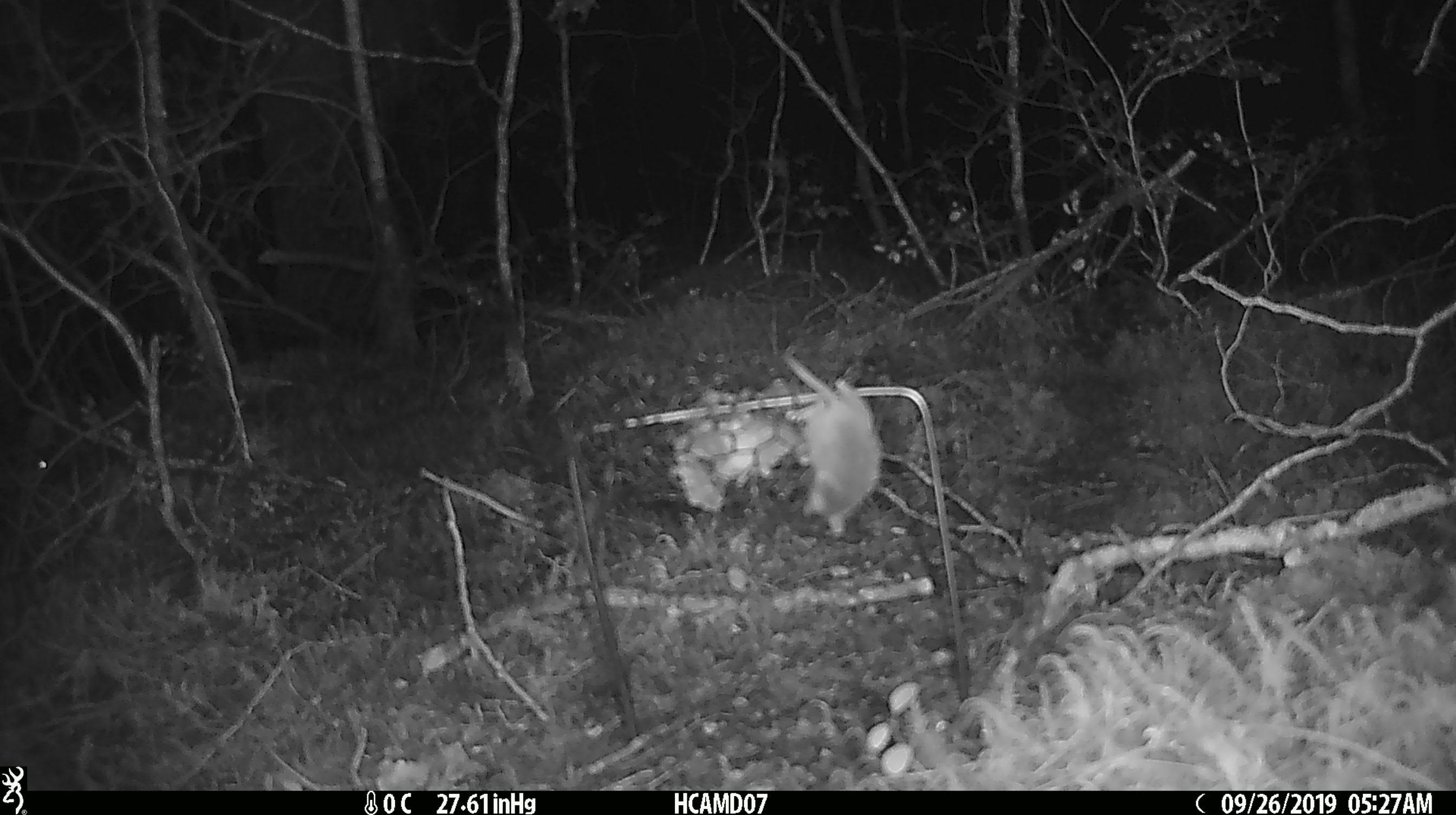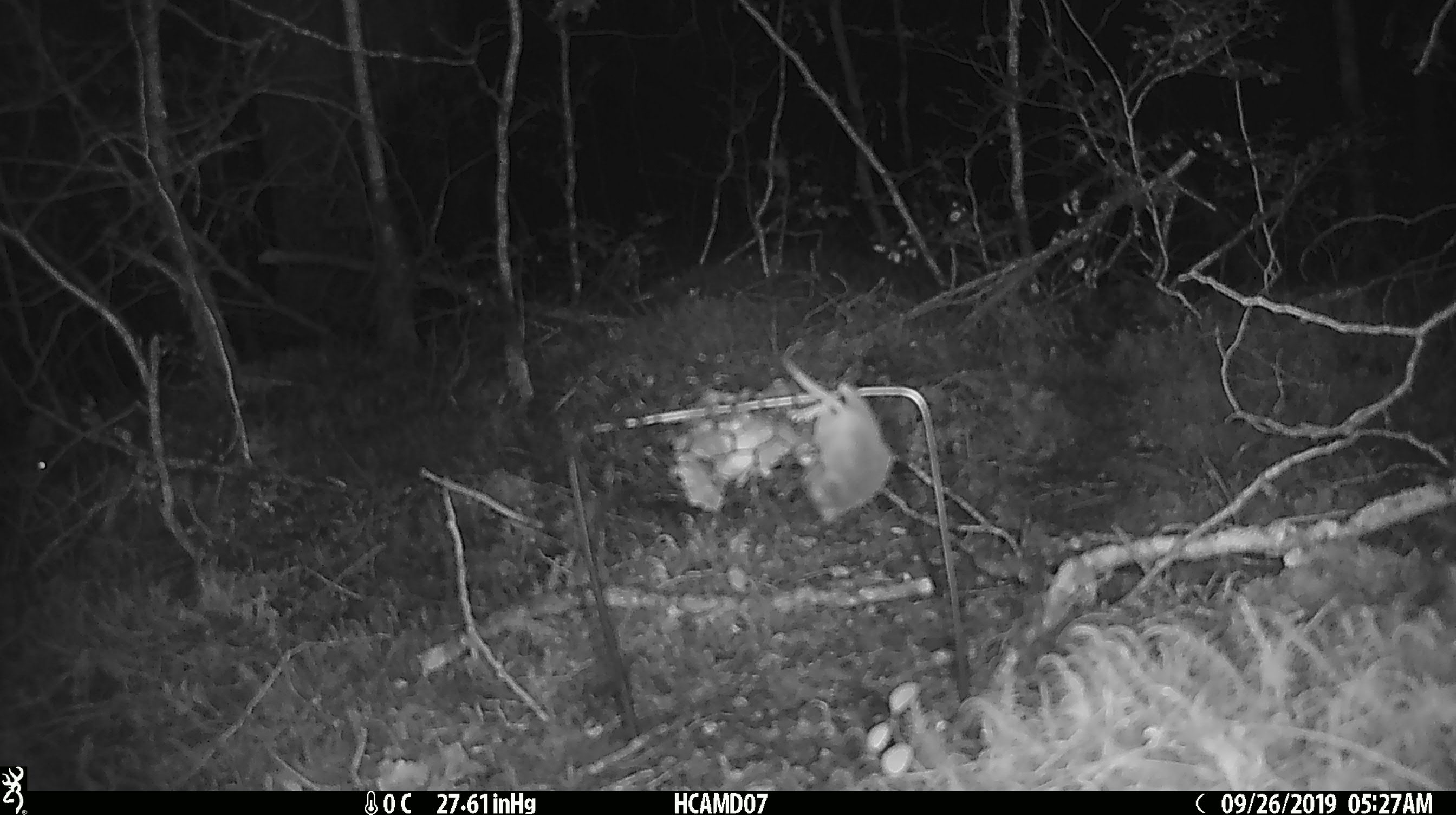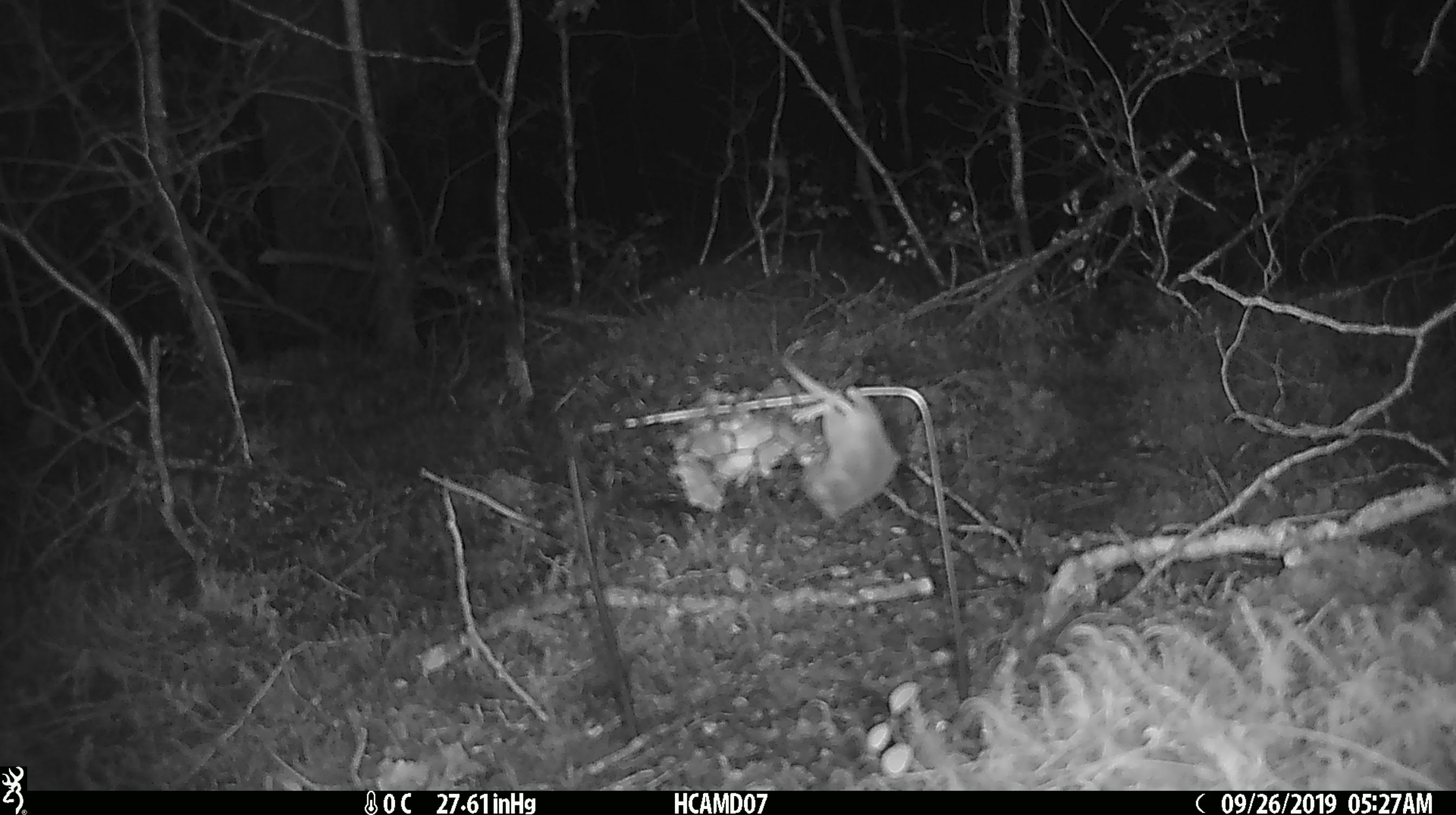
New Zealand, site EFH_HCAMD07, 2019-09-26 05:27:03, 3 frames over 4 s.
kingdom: Animalia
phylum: Chordata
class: Mammalia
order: Rodentia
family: Muridae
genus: Mus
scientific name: Mus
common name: mouse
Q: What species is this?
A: Mouse (Mus).